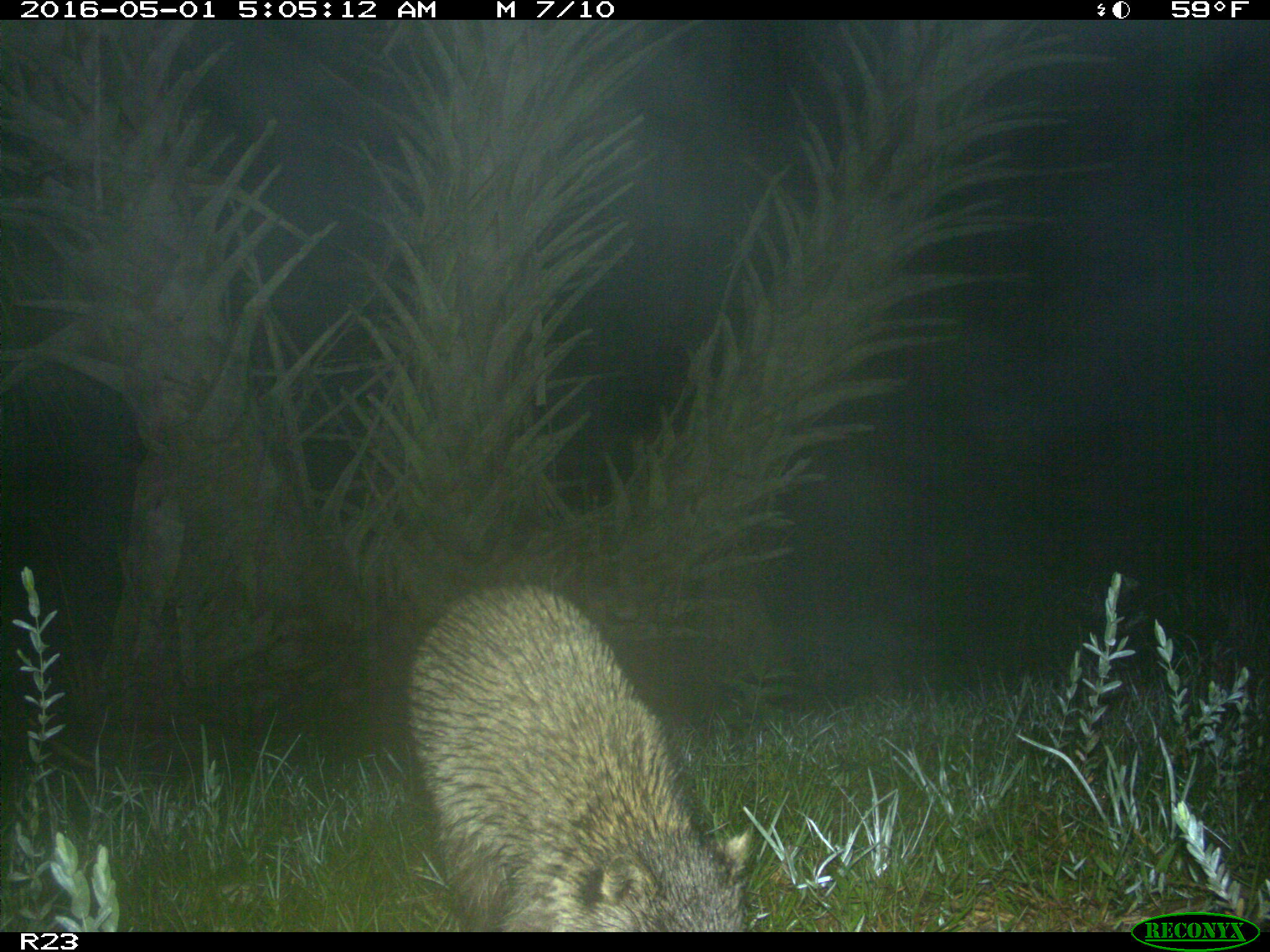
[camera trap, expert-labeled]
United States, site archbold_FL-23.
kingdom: Animalia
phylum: Chordata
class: Mammalia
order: Carnivora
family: Procyonidae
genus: Procyon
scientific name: Procyon lotor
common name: common raccoon